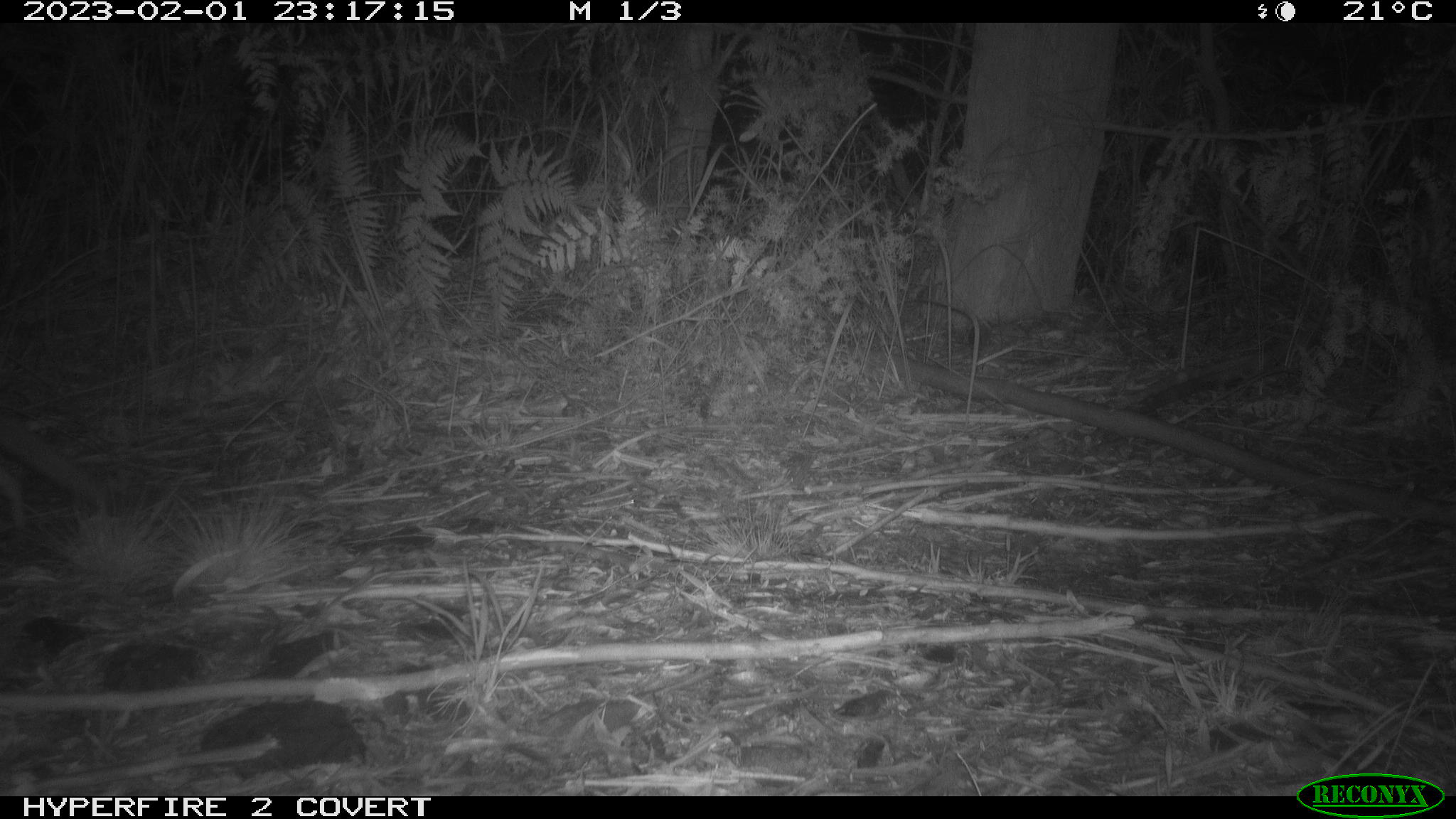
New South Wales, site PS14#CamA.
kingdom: Animalia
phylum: Chordata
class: Mammalia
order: Carnivora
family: Canidae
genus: Vulpes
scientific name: Vulpes vulpes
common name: red fox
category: fox